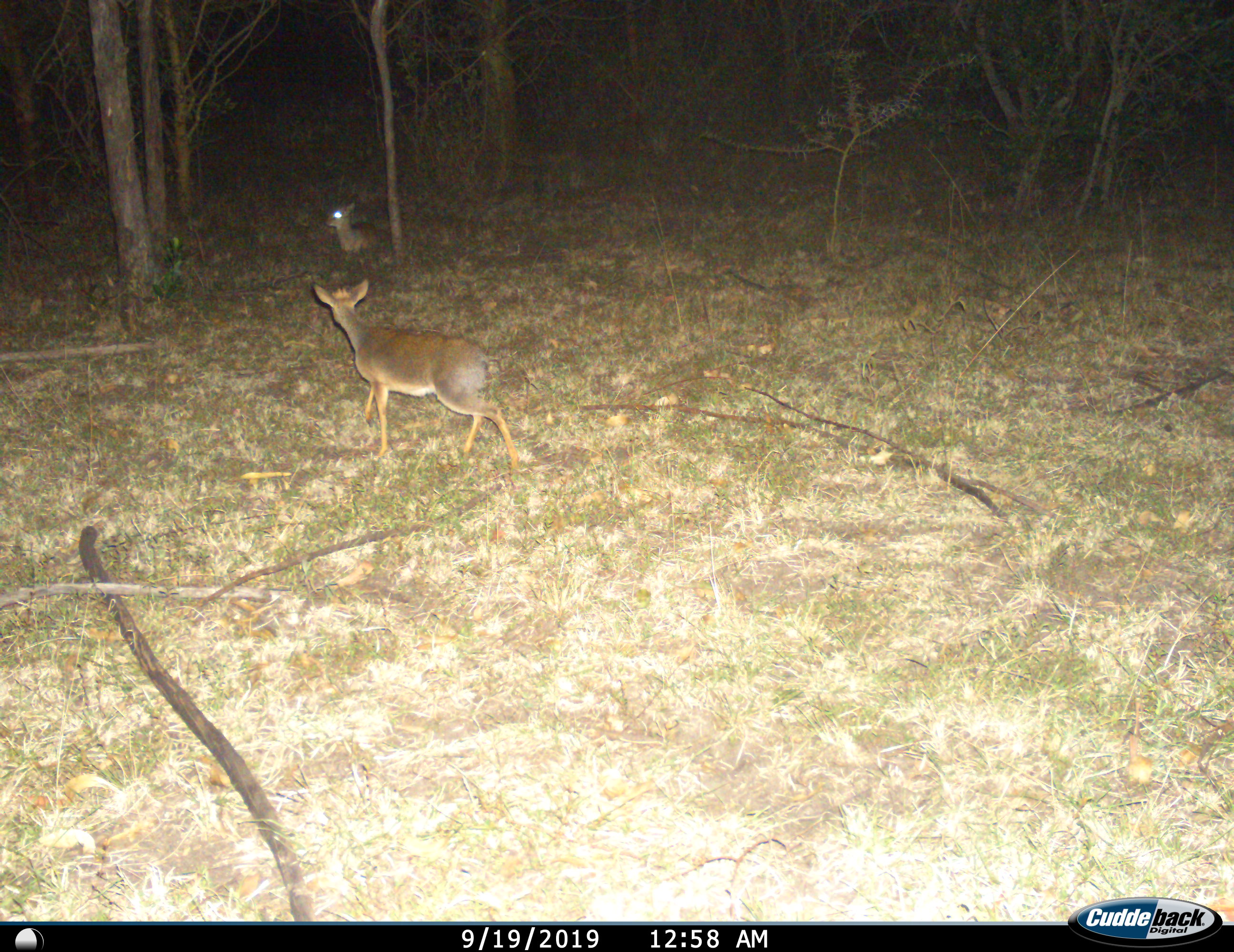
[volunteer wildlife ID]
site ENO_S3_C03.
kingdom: Animalia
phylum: Chordata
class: Mammalia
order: Artiodactyla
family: Bovidae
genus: Madoqua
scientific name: Madoqua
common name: dik-dik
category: dikdik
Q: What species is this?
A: Dikdik (dik-dik) (Madoqua).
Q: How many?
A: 2.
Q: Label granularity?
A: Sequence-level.